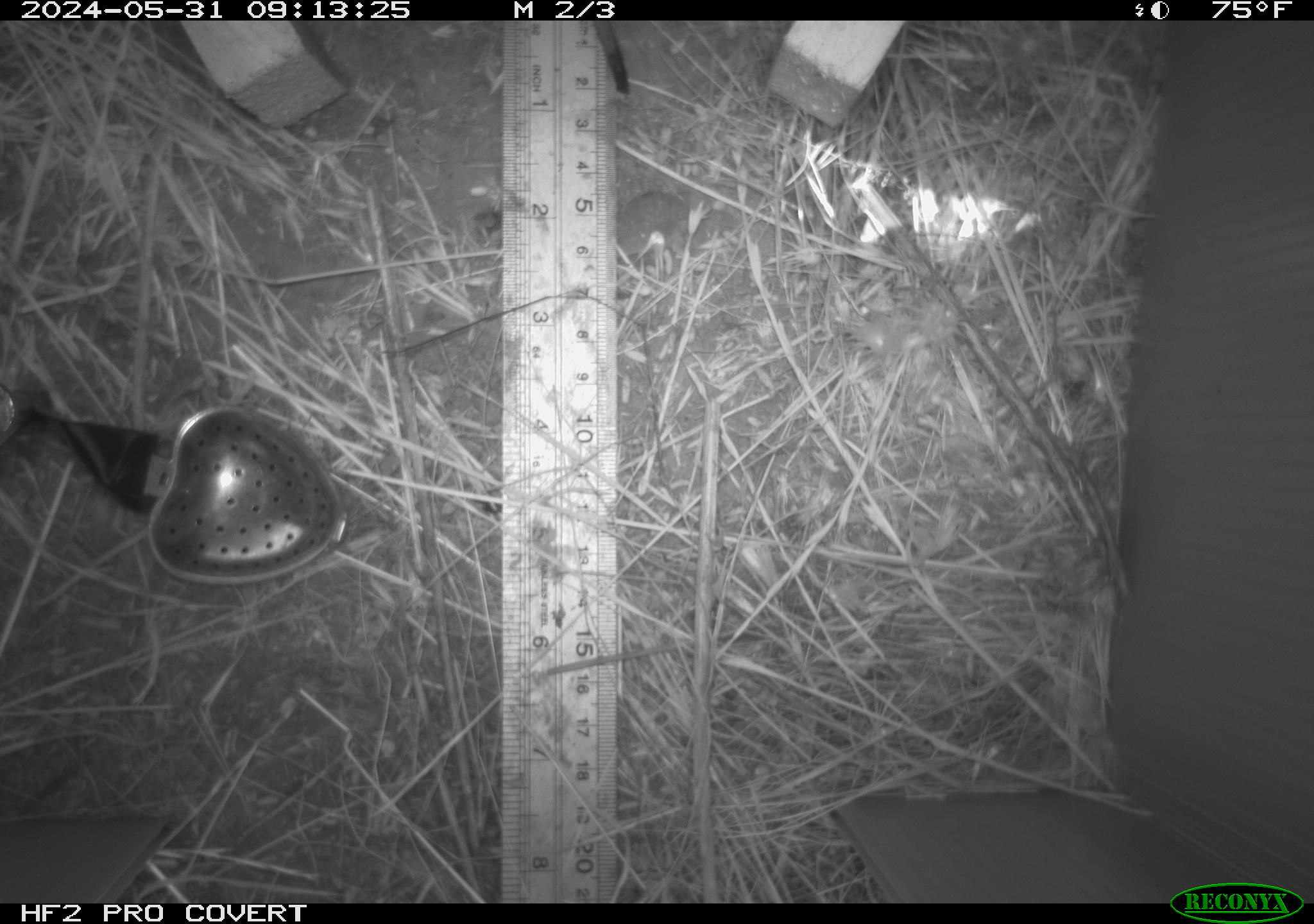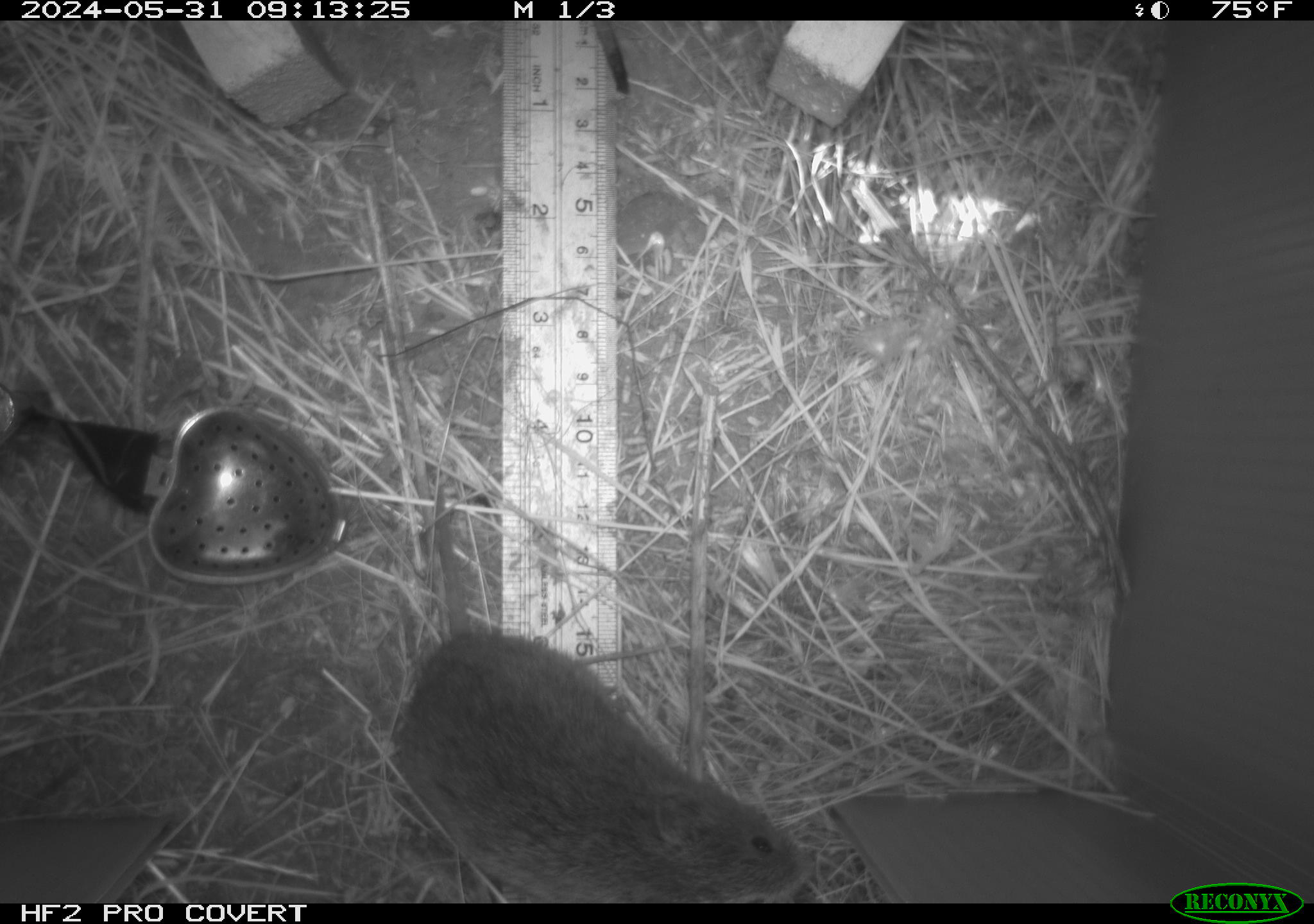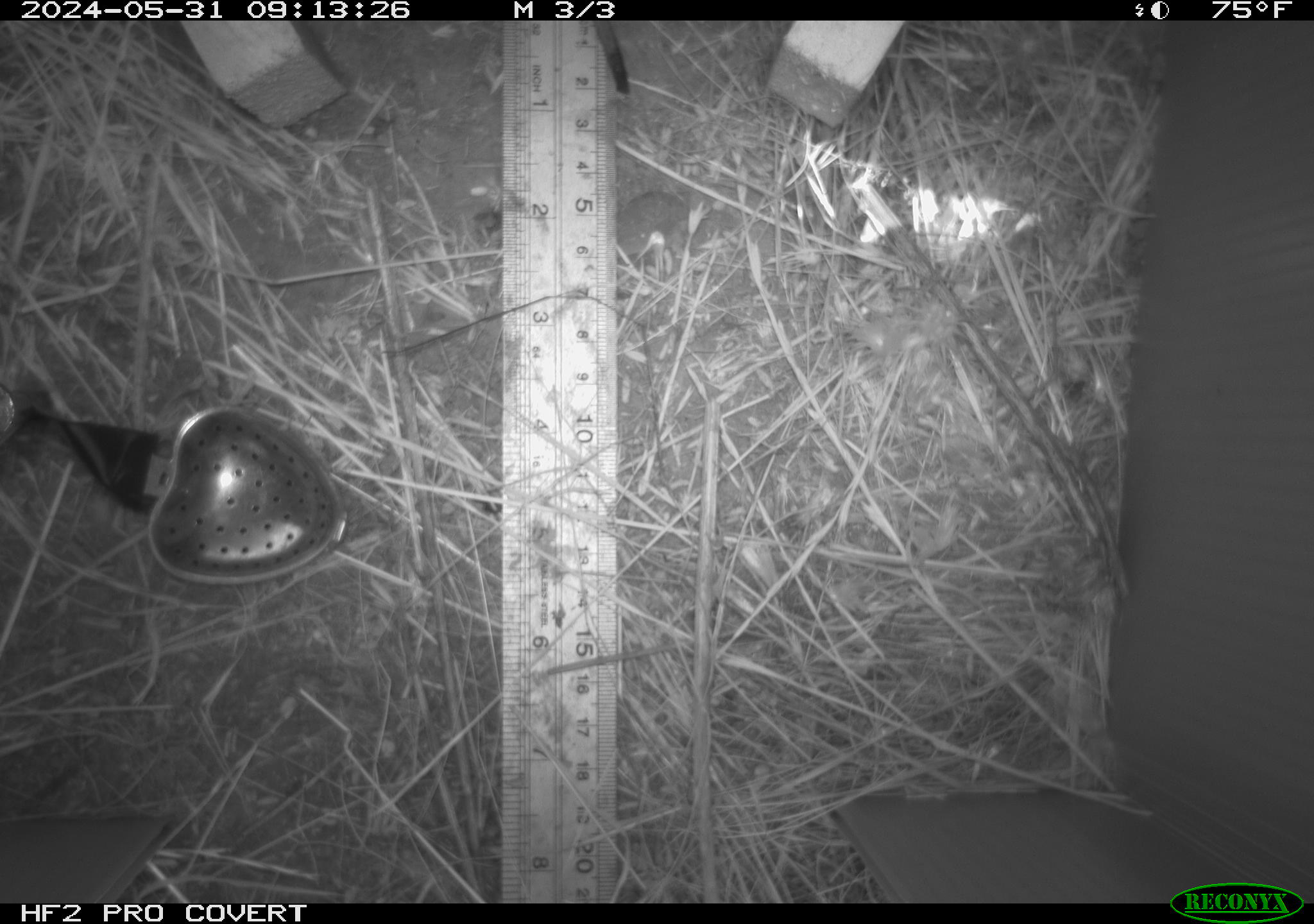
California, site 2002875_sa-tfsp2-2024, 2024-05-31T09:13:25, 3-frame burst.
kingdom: Animalia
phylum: Chordata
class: Mammalia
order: Rodentia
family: Cricetidae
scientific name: Arvicolinae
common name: voles, lemmings, and muskrats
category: arvicolinae subfamily